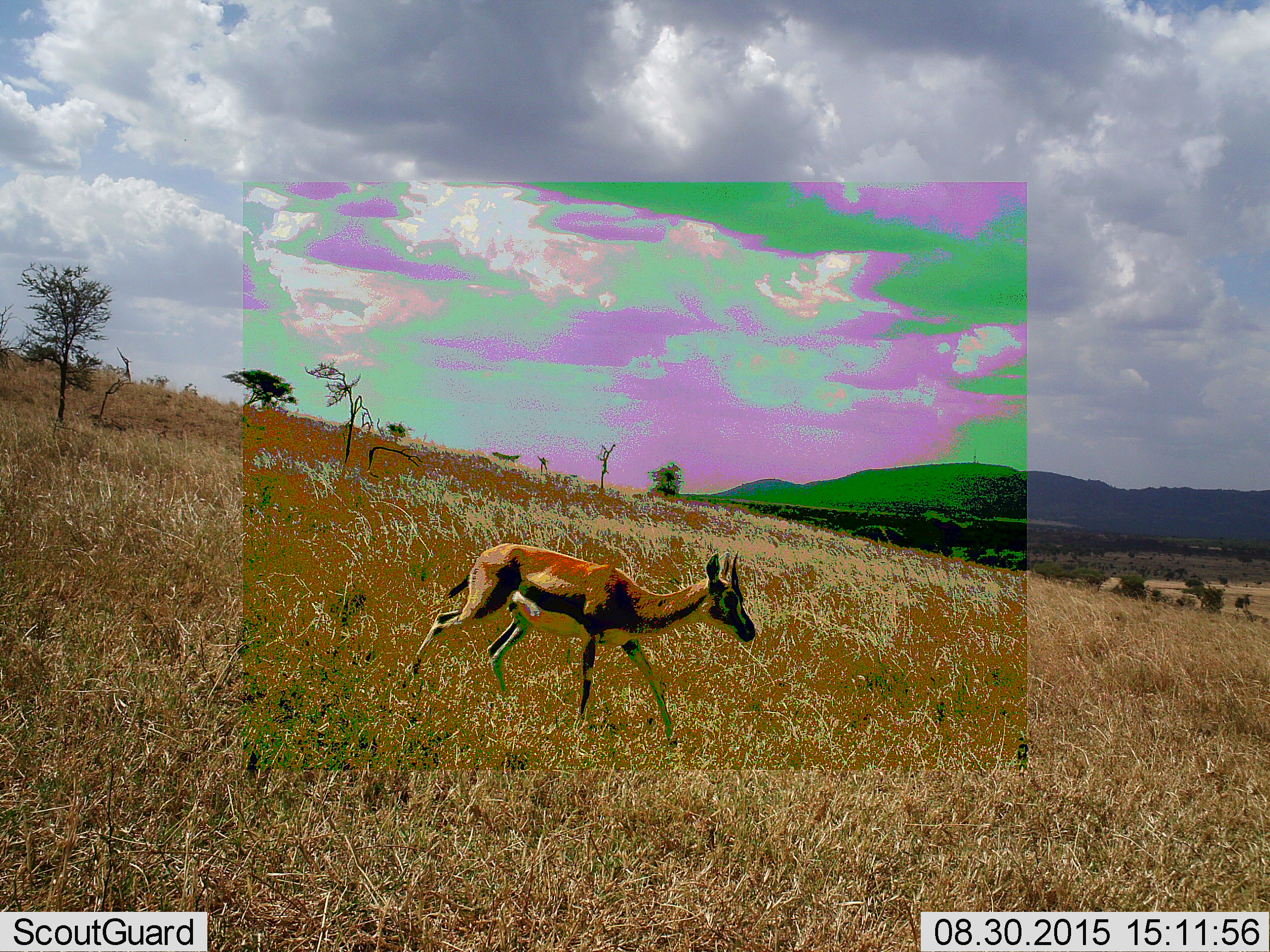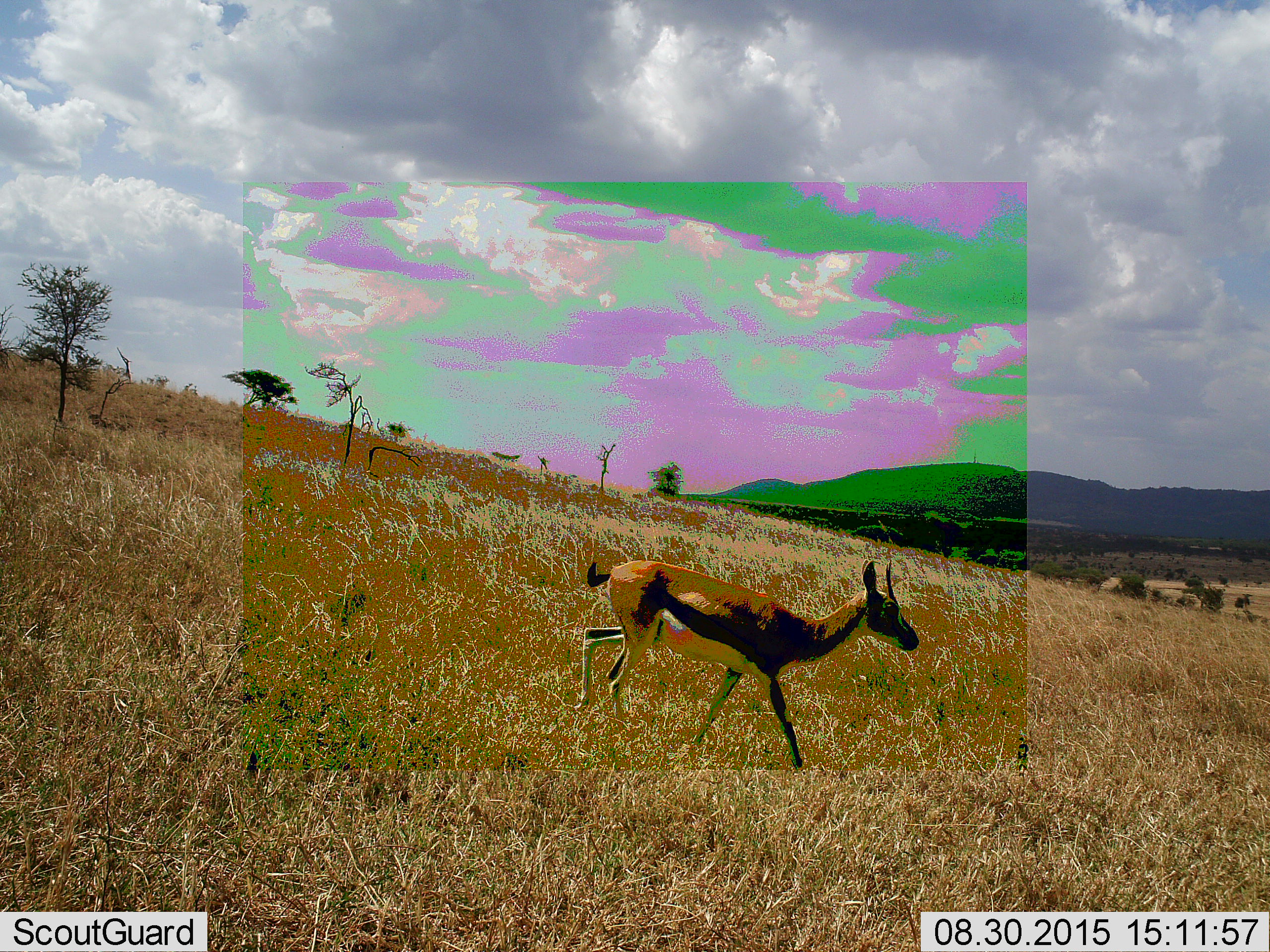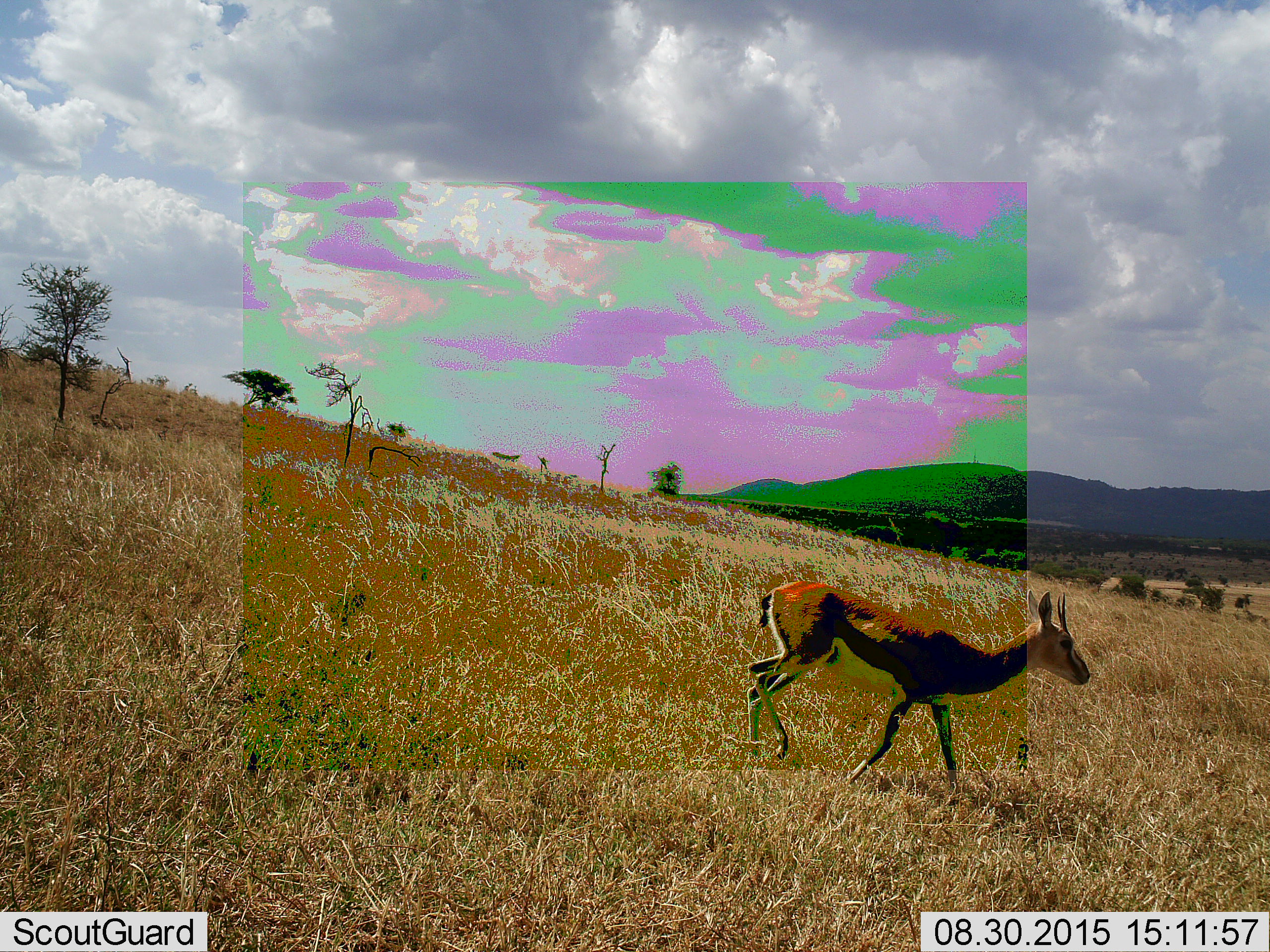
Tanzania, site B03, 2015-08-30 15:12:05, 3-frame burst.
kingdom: Animalia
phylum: Chordata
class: Mammalia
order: Artiodactyla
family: Bovidae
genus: Eudorcas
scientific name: Eudorcas thomsonii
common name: thomson's gazelle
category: gazellethomsons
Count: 1.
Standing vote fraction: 0%.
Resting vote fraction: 0%.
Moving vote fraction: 100%.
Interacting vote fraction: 0%.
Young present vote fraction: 0%.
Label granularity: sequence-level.